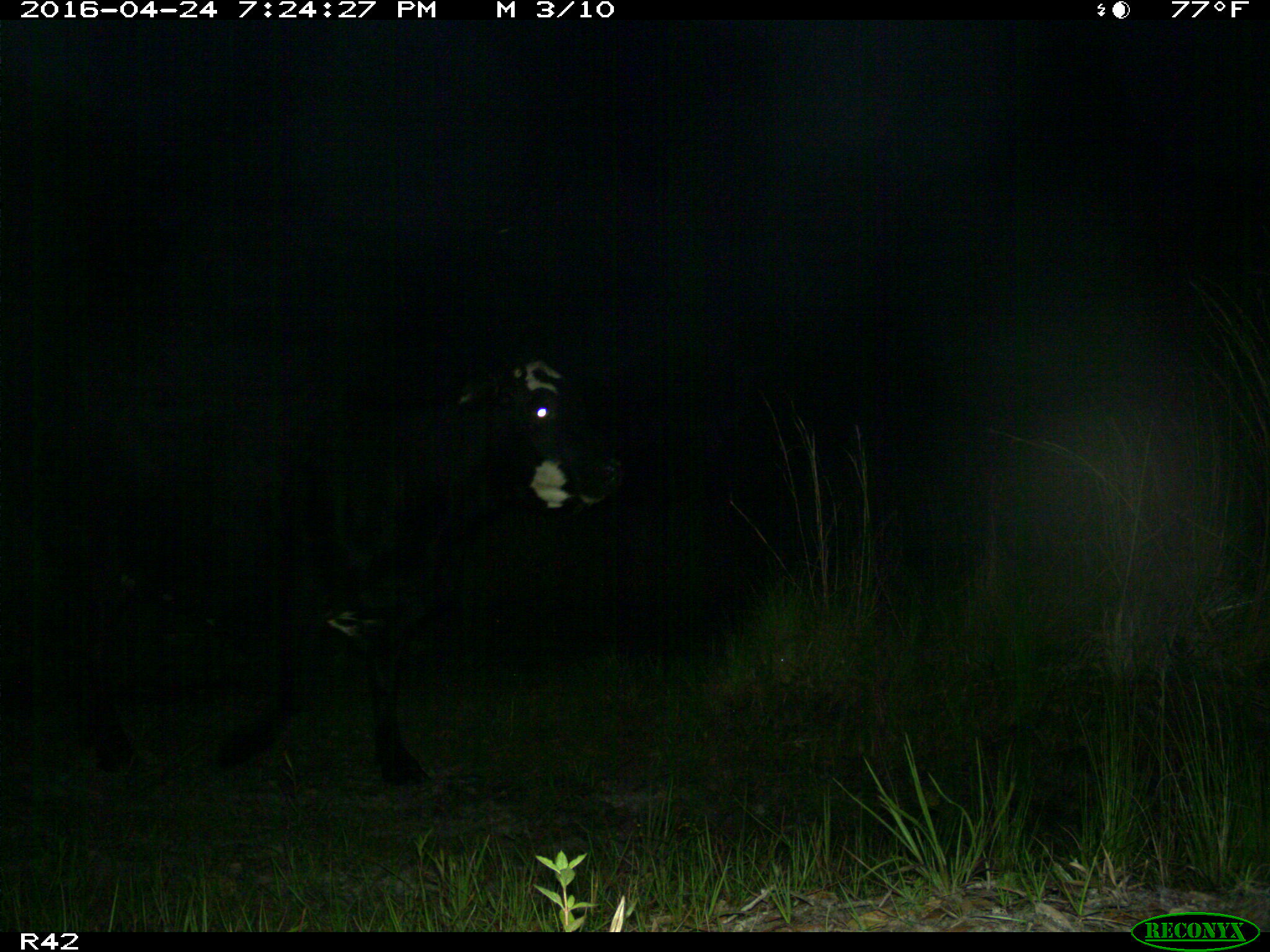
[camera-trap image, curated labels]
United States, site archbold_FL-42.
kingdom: Animalia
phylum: Chordata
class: Mammalia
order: Artiodactyla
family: Bovidae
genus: Bos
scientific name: Bos taurus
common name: domestic cow